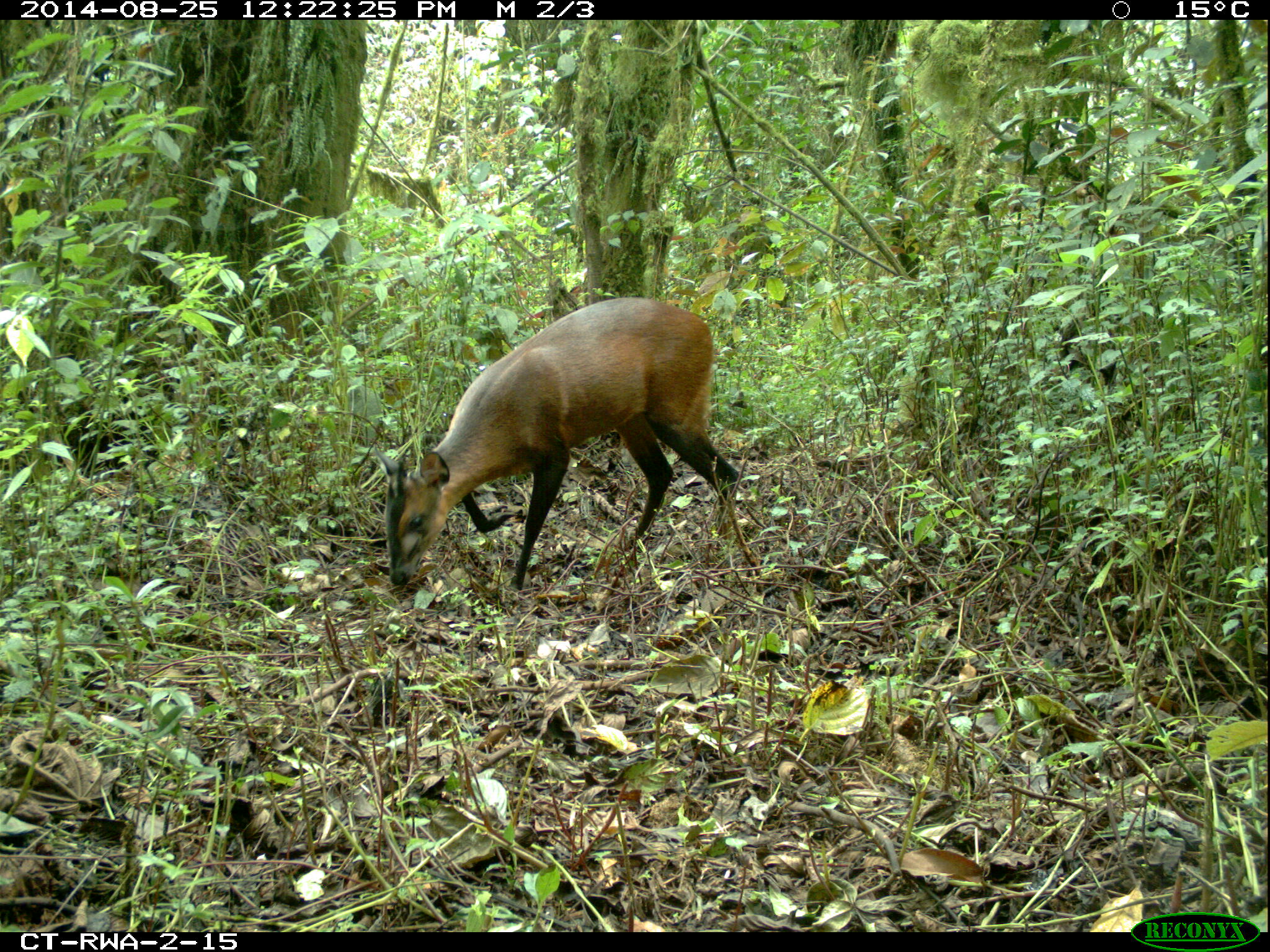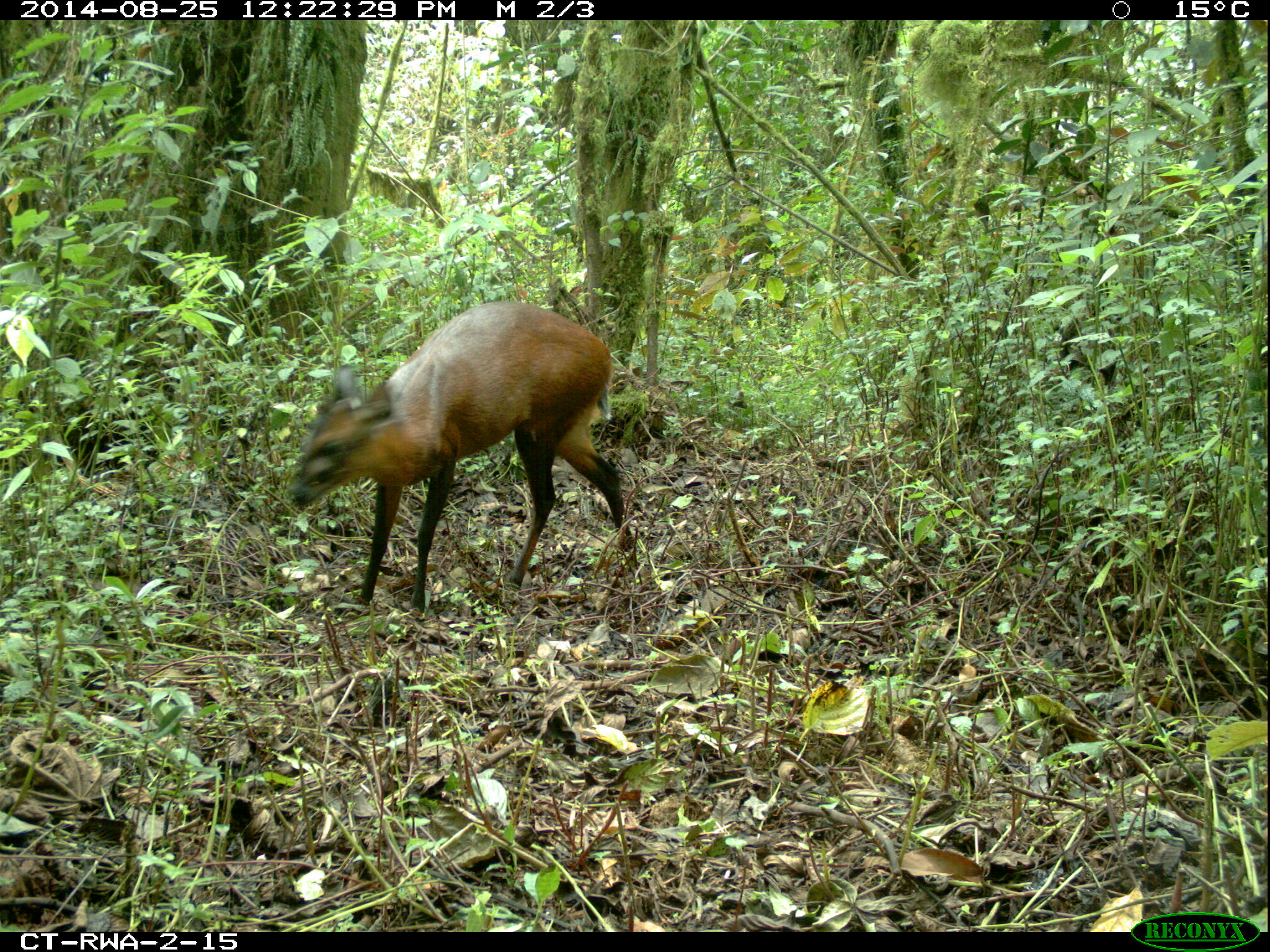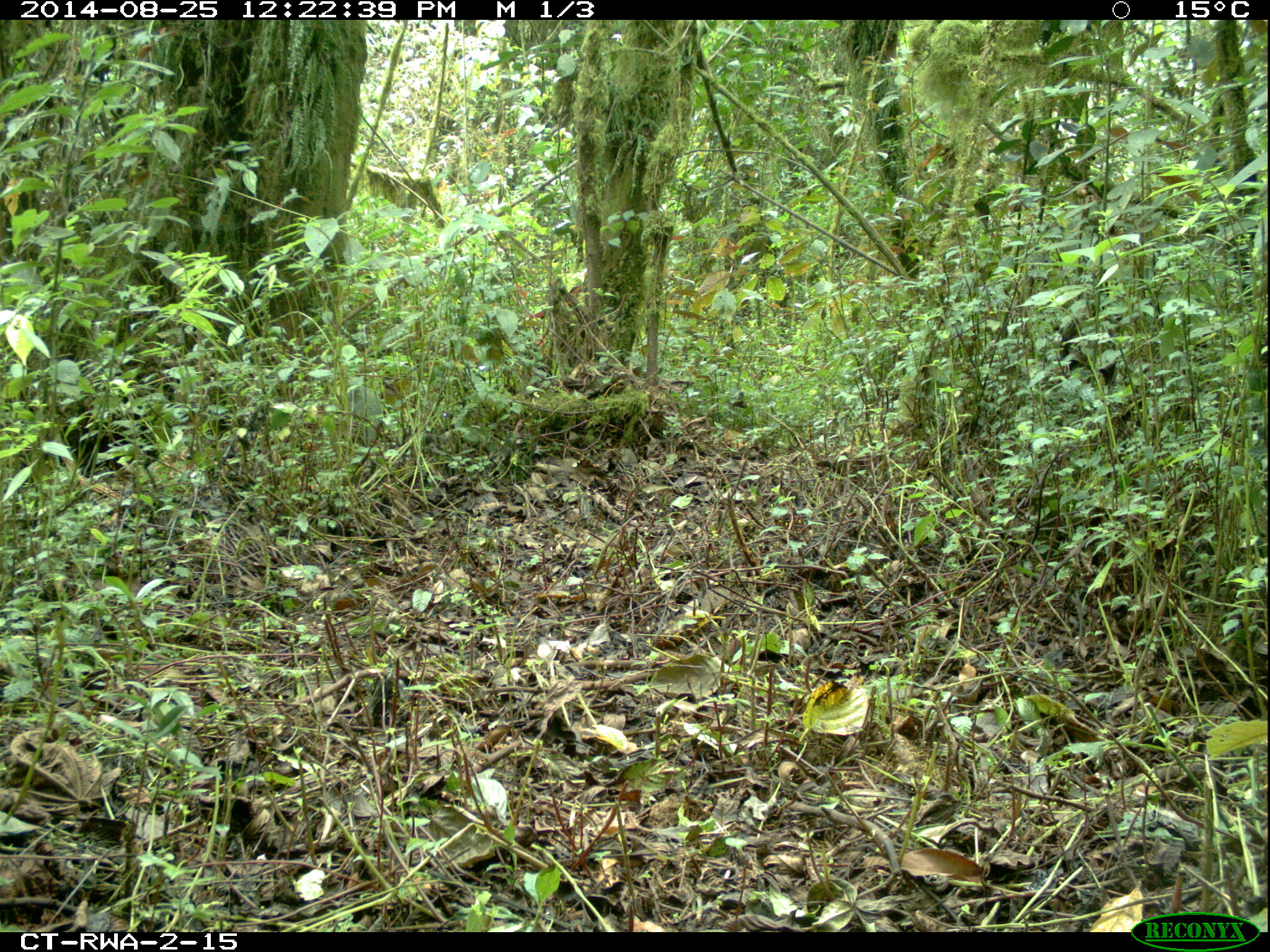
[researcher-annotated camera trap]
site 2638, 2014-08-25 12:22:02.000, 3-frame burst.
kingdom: Animalia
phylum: Chordata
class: Mammalia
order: Artiodactyla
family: Bovidae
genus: Cephalophus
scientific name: Cephalophus nigrifrons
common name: black-fronted duiker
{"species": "Cephalophus nigrifrons (black-fronted duiker)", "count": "1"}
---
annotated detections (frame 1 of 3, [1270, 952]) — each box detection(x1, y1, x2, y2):
cephalophus nigrifrons: detection(374, 296, 741, 590)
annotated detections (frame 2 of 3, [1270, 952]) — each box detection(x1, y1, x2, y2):
cephalophus nigrifrons: detection(285, 295, 636, 619)